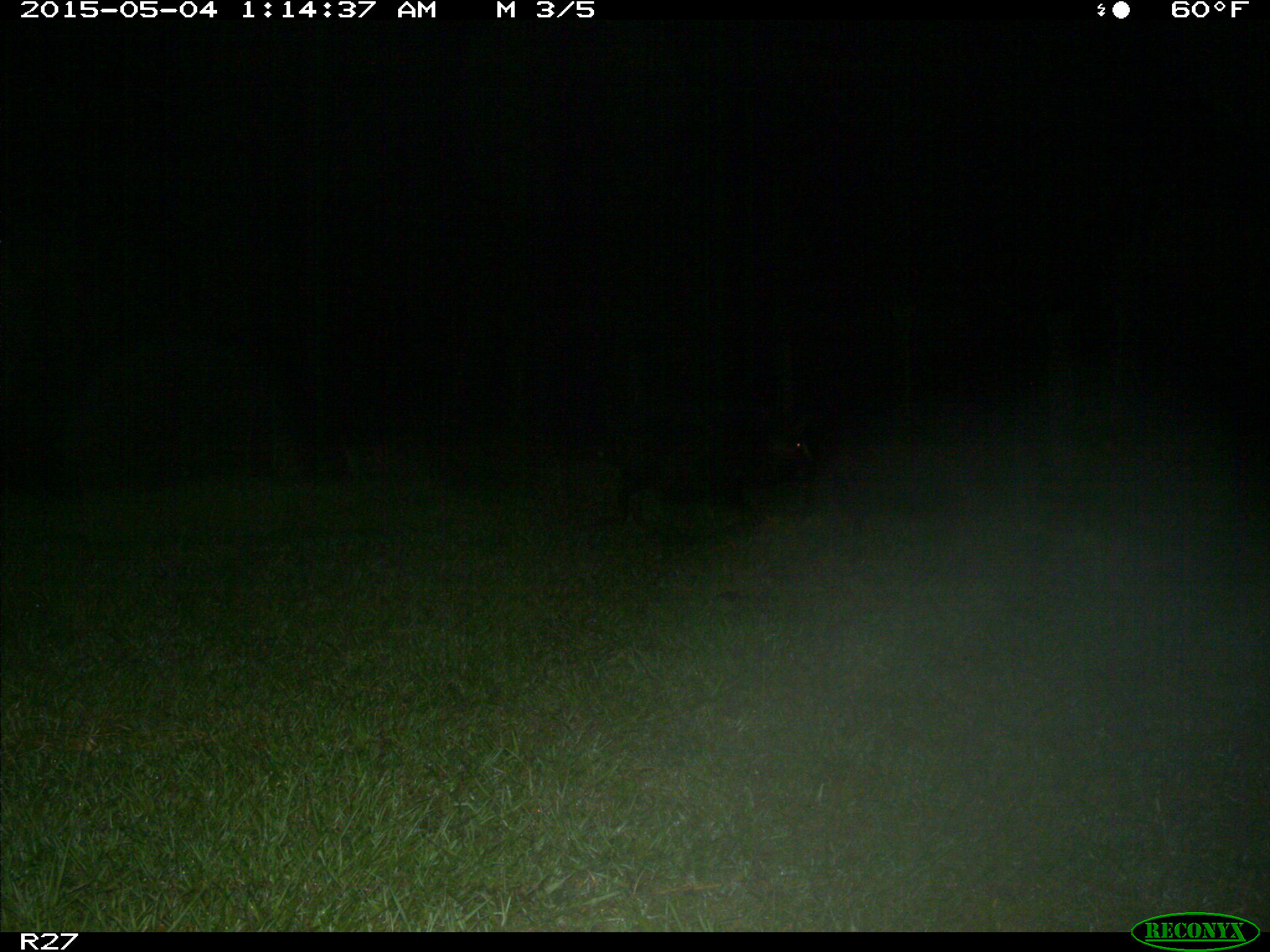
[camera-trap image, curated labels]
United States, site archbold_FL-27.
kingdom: Animalia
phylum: Chordata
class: Mammalia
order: Artiodactyla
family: Suidae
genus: Sus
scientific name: Sus scrofa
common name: wild boar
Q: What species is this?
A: Sus scrofa (wild boar).